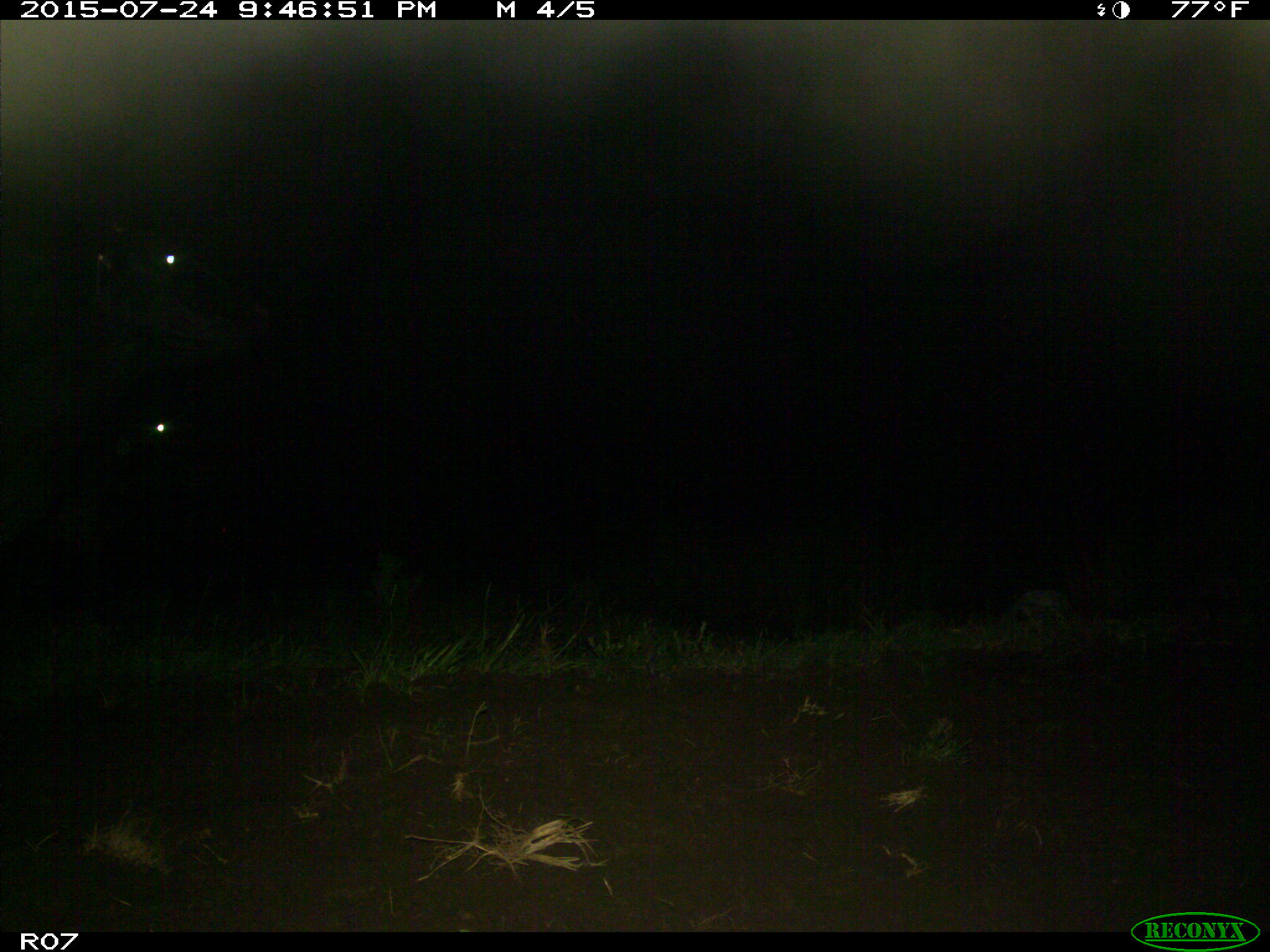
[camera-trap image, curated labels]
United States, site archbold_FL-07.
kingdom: Animalia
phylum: Chordata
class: Mammalia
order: Artiodactyla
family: Bovidae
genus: Bos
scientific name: Bos taurus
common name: domestic cow